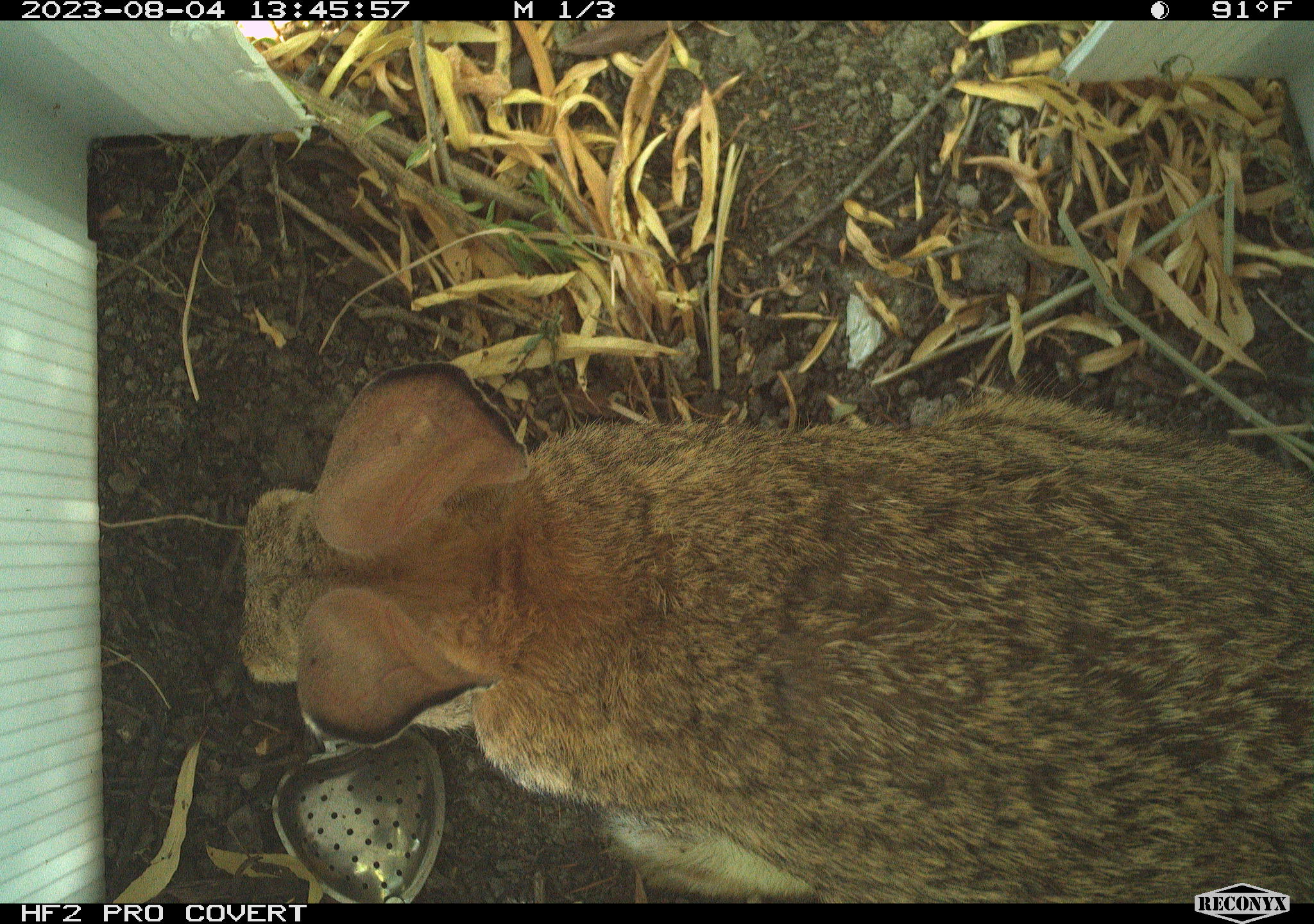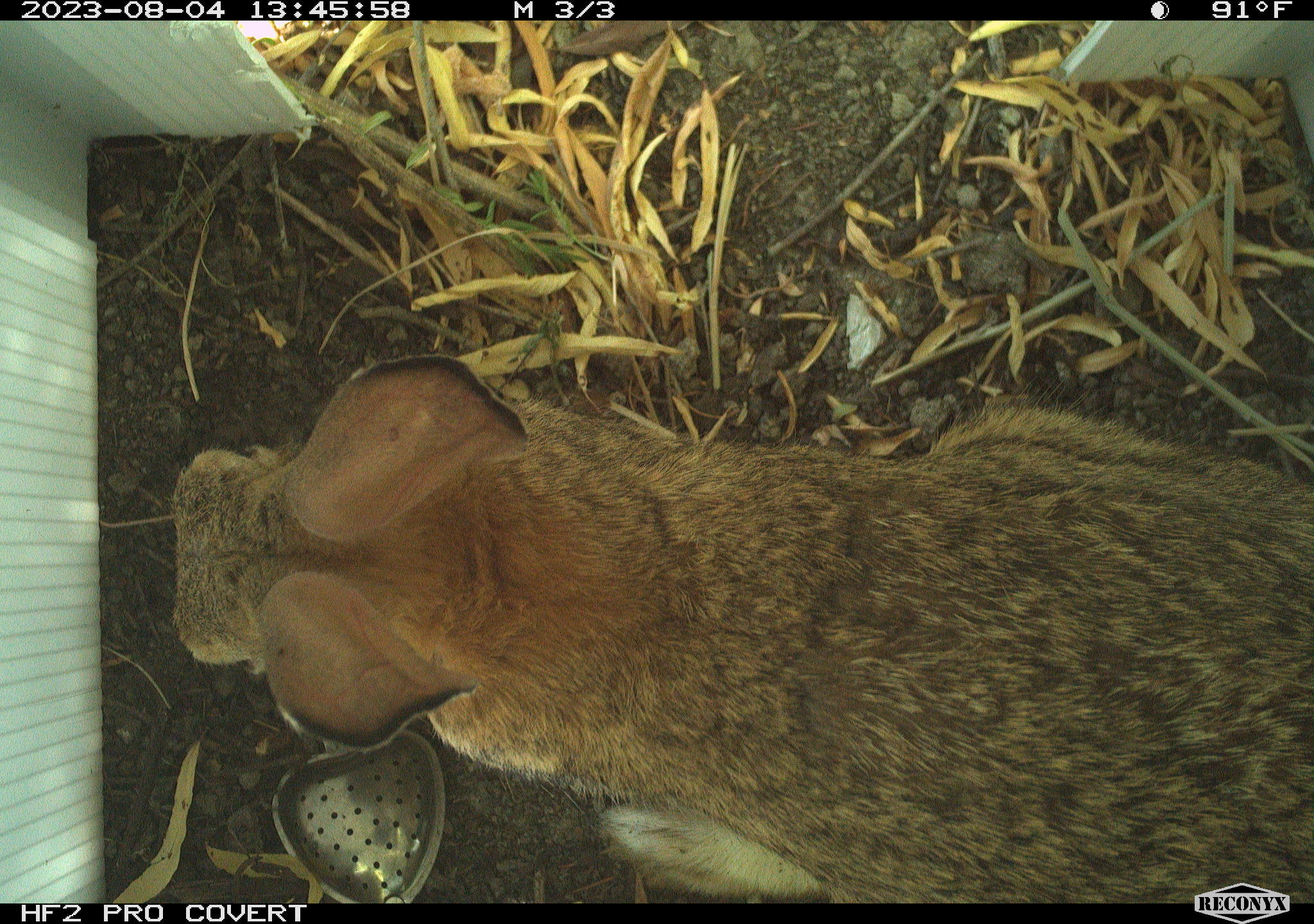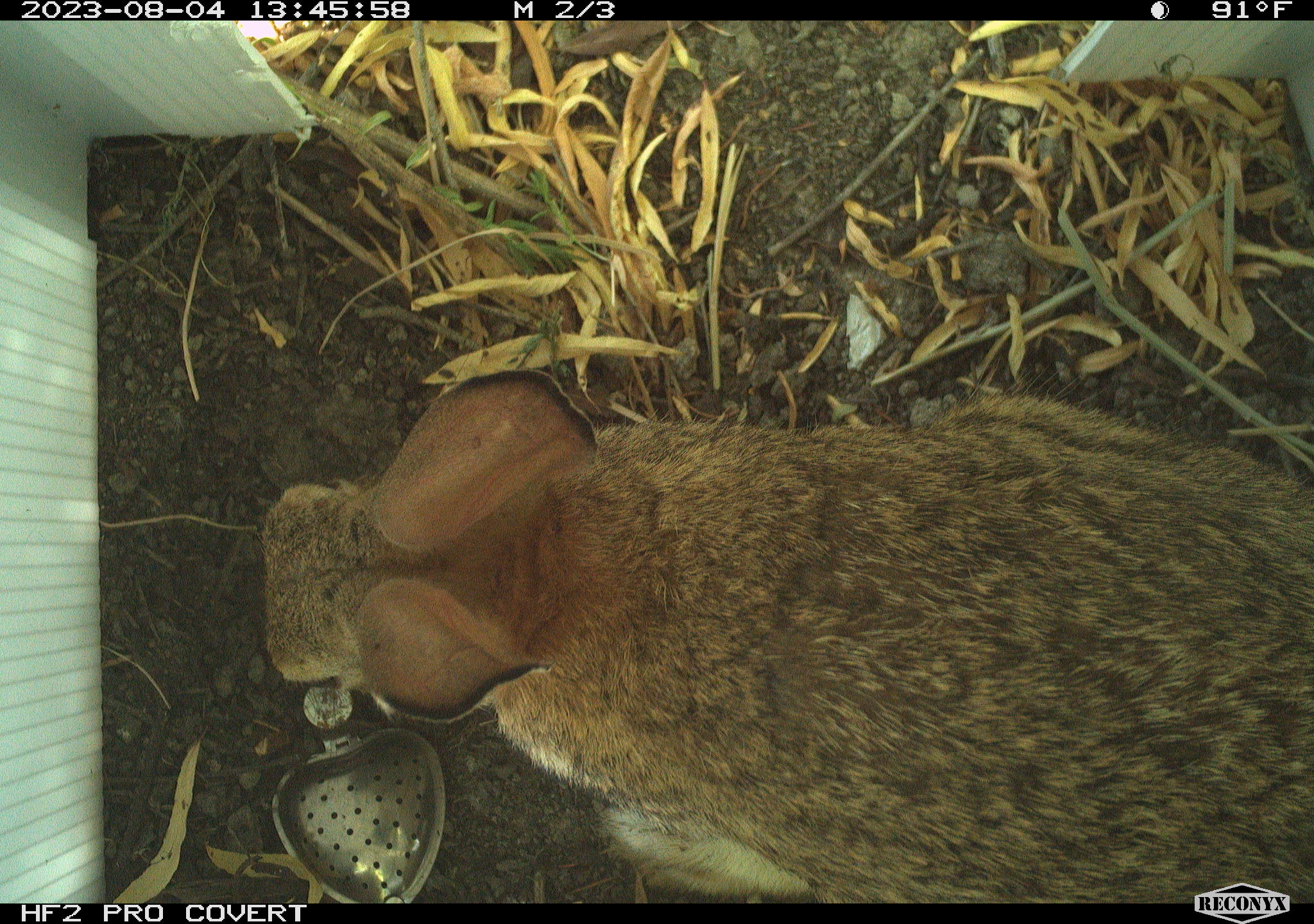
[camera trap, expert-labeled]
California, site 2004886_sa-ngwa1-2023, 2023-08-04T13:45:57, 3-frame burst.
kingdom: Animalia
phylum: Chordata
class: Mammalia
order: Lagomorpha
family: Leporidae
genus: Sylvilagus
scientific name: Sylvilagus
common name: cottontail rabbits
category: sylvilagus species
Sylvilagus species (cottontail rabbits) (Sylvilagus).